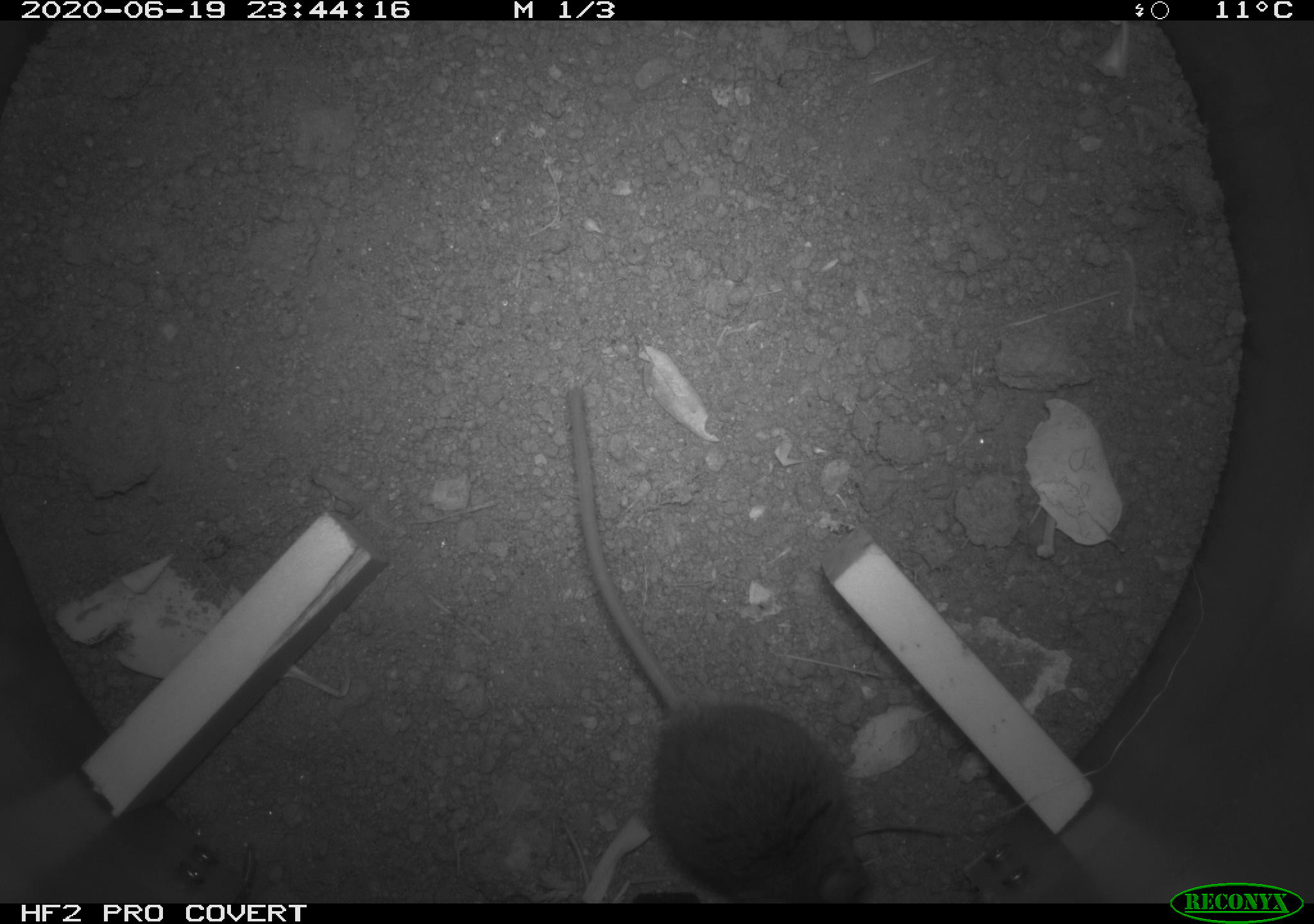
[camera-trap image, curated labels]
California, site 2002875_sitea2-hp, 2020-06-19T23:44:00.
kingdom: Animalia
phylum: Chordata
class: Mammalia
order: Rodentia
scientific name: Rodentia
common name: mouse species